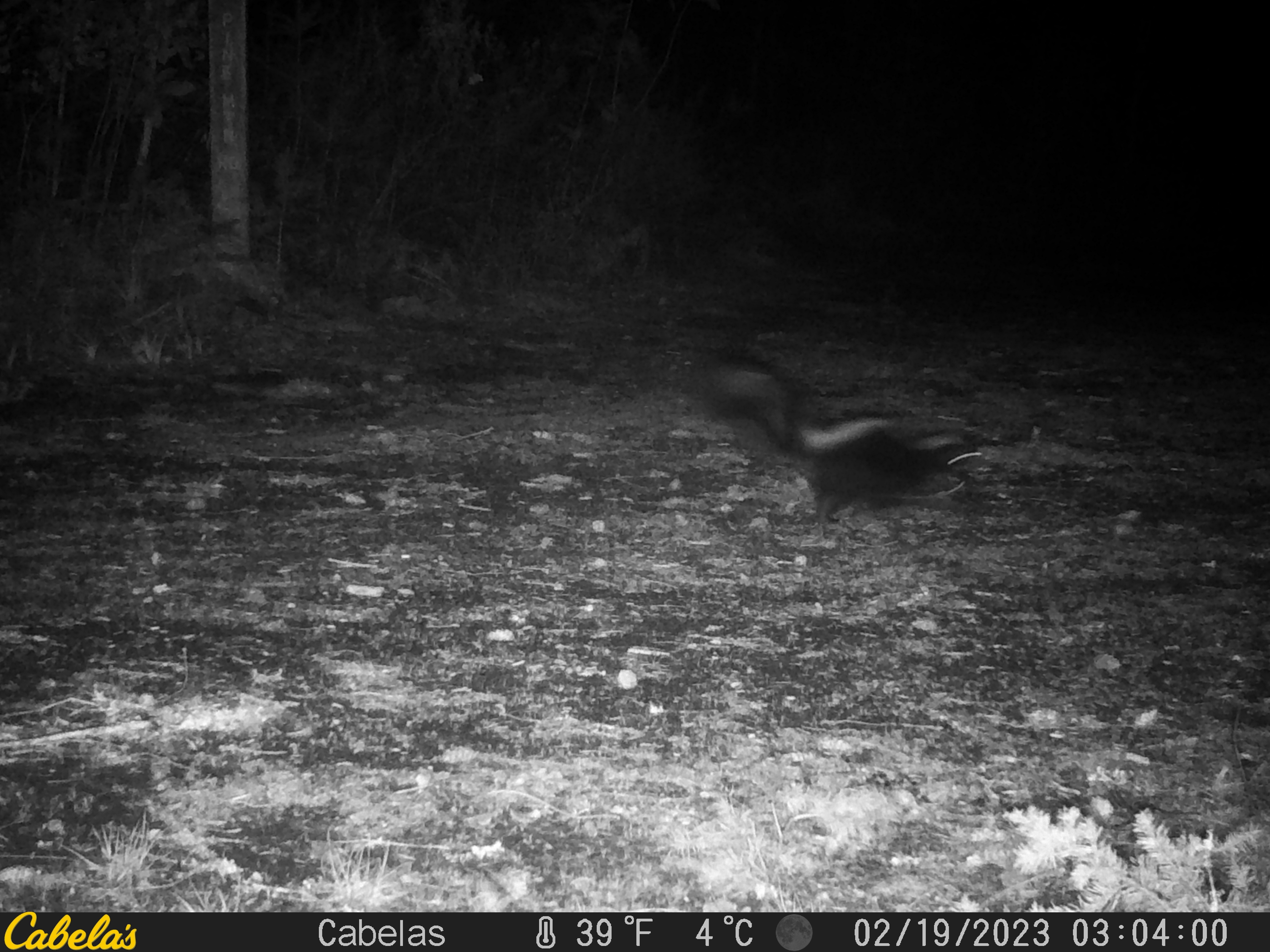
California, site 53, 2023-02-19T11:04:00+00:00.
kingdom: Animalia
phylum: Chordata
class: Mammalia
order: Carnivora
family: Mephitidae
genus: Mephitis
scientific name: Mephitis mephitis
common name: striped skunk